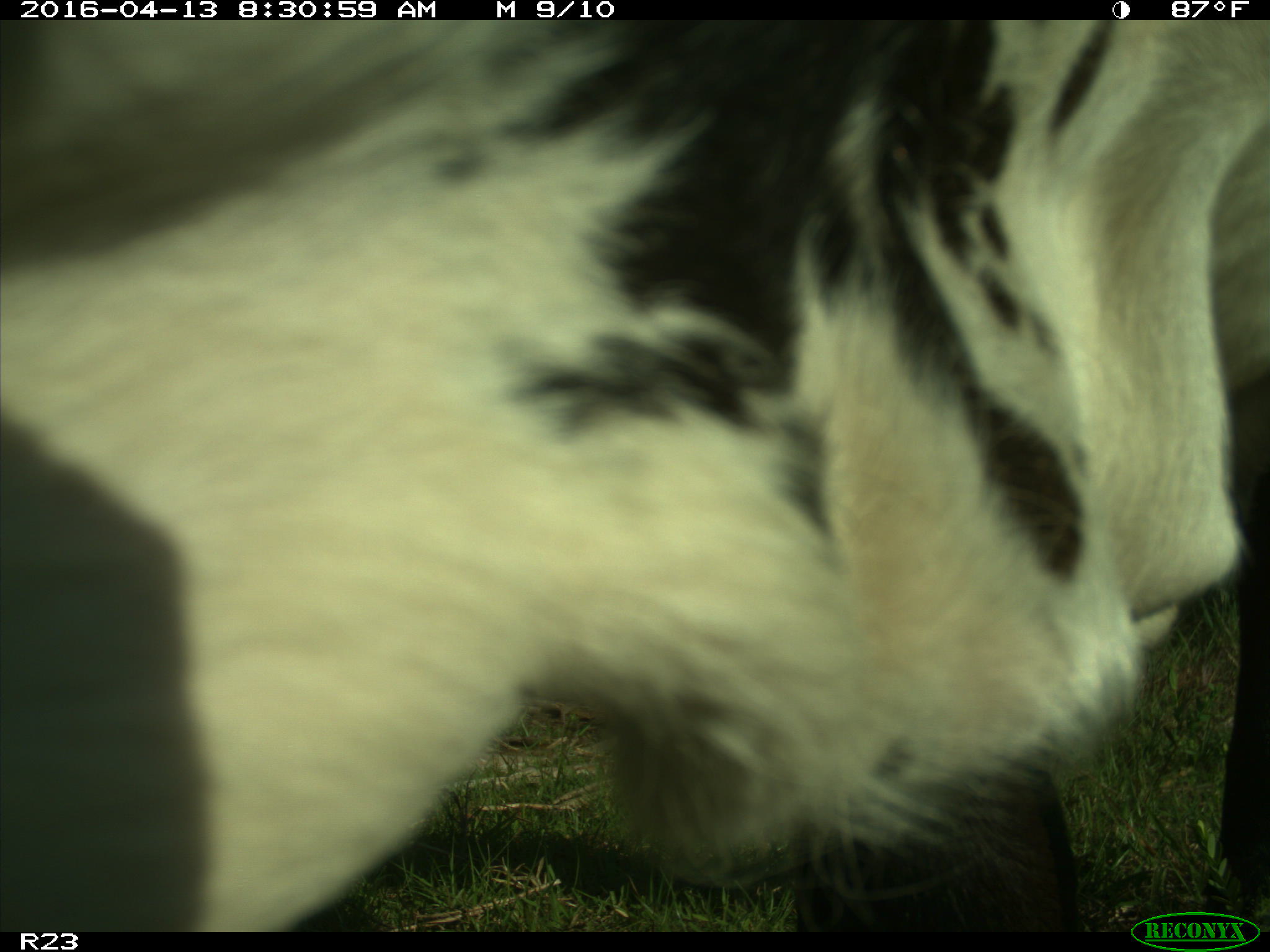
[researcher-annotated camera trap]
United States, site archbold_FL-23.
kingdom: Animalia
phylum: Chordata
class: Mammalia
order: Artiodactyla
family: Bovidae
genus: Bos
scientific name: Bos taurus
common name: domestic cow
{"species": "Bos taurus (domestic cow)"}